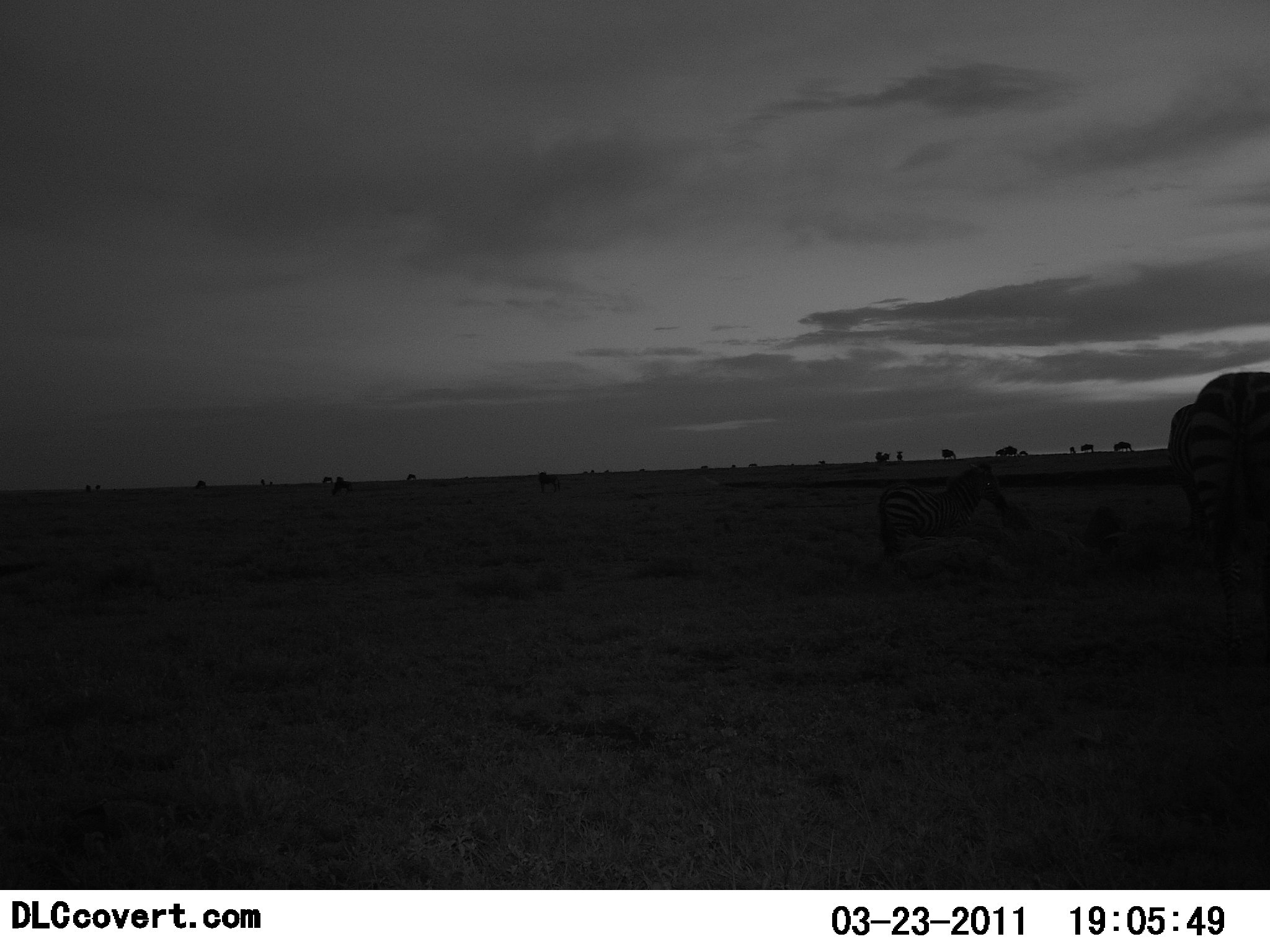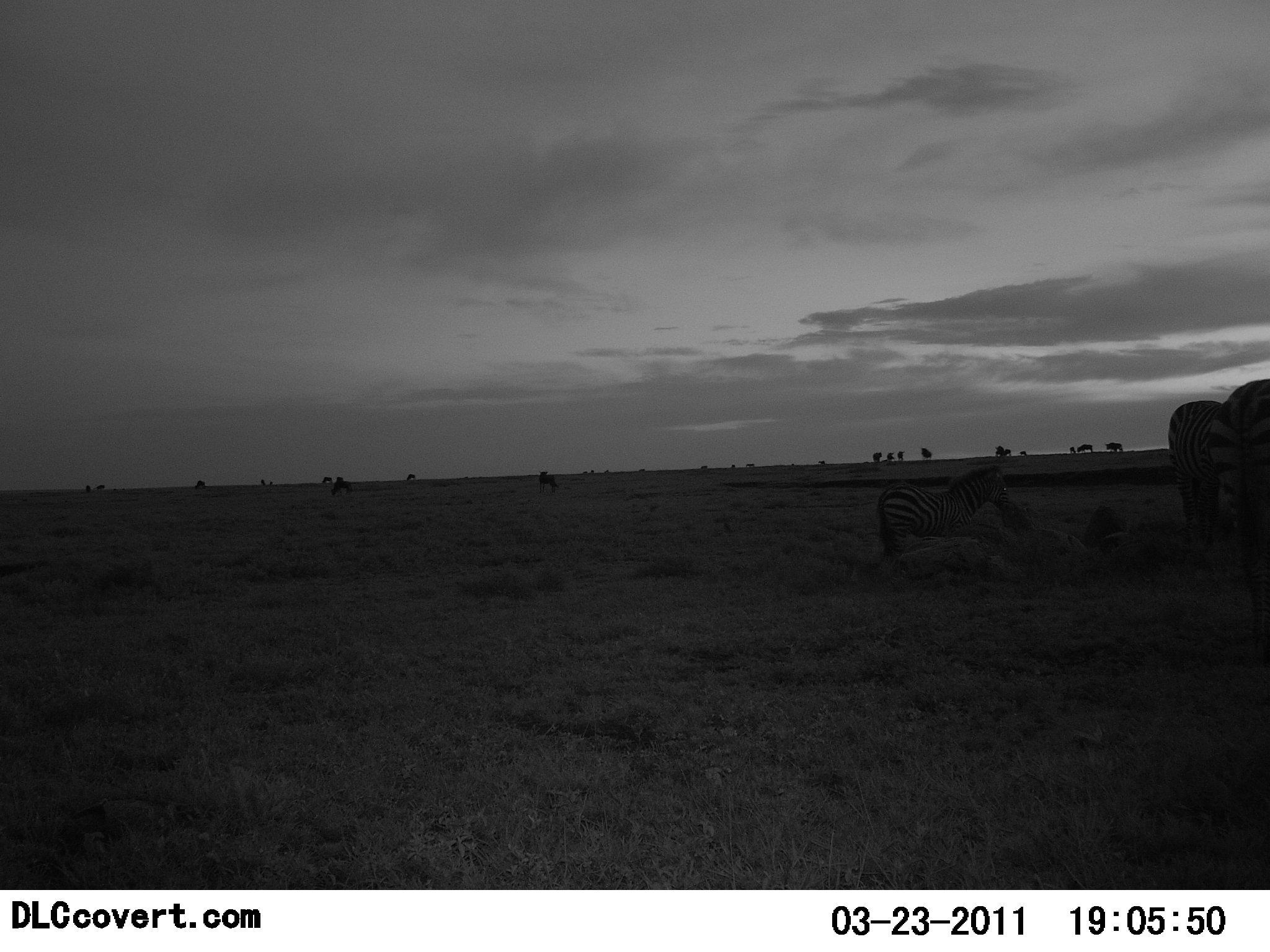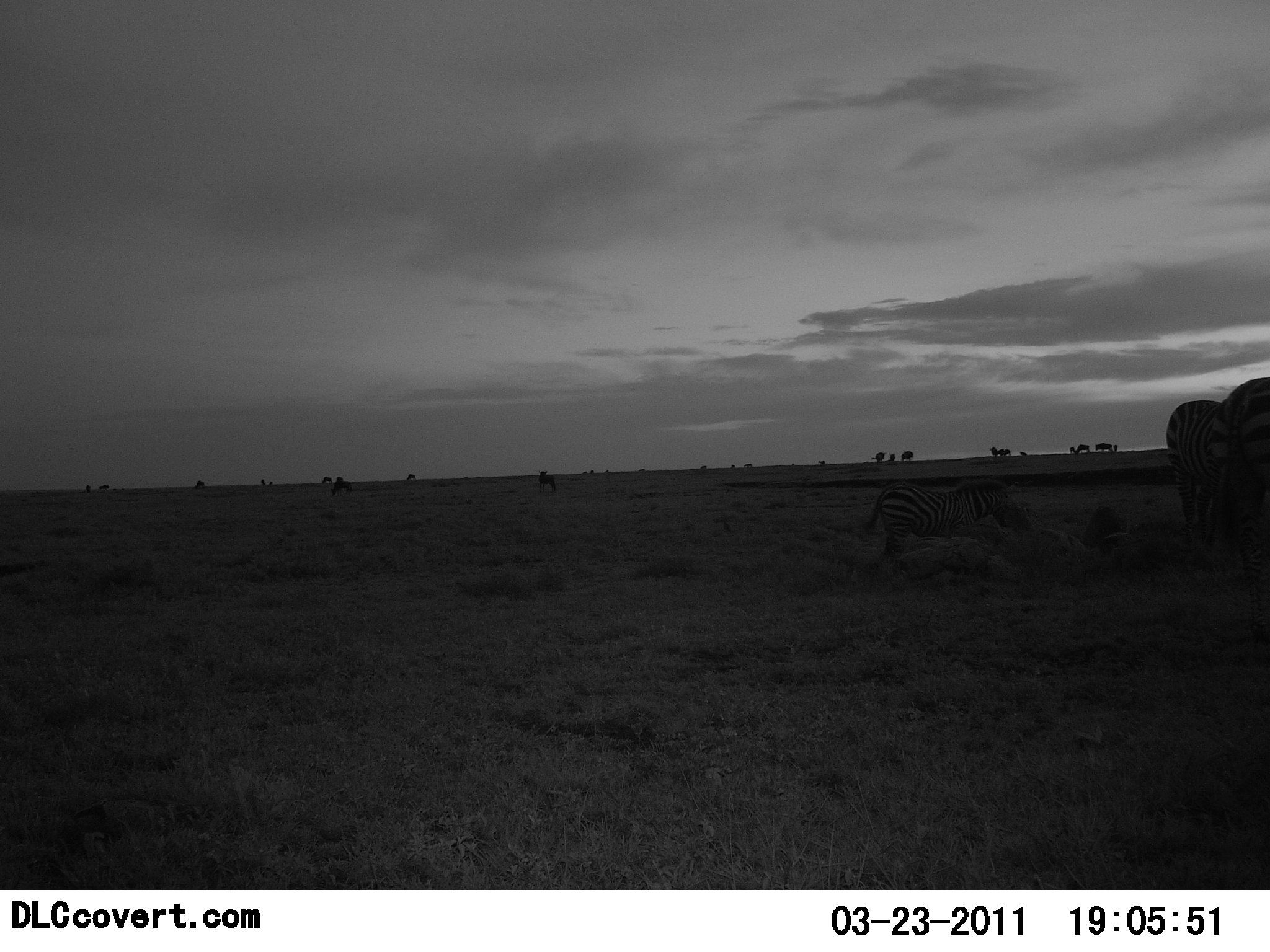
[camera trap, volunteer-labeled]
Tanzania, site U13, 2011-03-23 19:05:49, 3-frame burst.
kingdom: Animalia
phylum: Chordata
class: Mammalia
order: Perissodactyla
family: Equidae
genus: Equus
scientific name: Equus quagga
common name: plains zebra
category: zebra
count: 3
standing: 71%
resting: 14%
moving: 21%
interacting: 7%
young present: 7%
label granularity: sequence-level